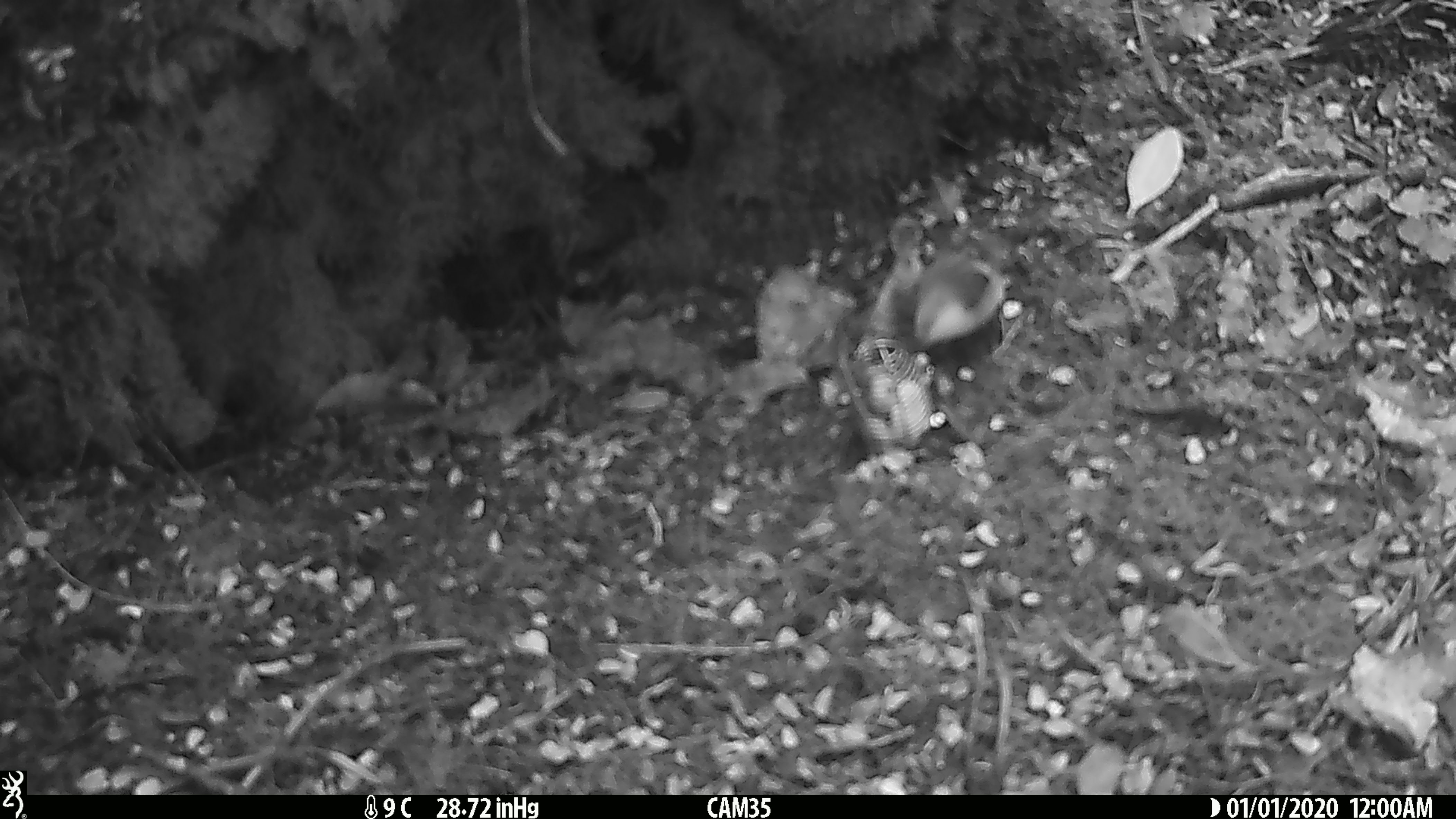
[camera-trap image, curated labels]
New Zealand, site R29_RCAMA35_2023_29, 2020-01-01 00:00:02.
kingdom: Animalia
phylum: Chordata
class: Aves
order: Passeriformes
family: Acanthisittidae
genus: Acanthisitta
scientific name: Acanthisitta chloris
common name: rifleman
Rifleman (Acanthisitta chloris).